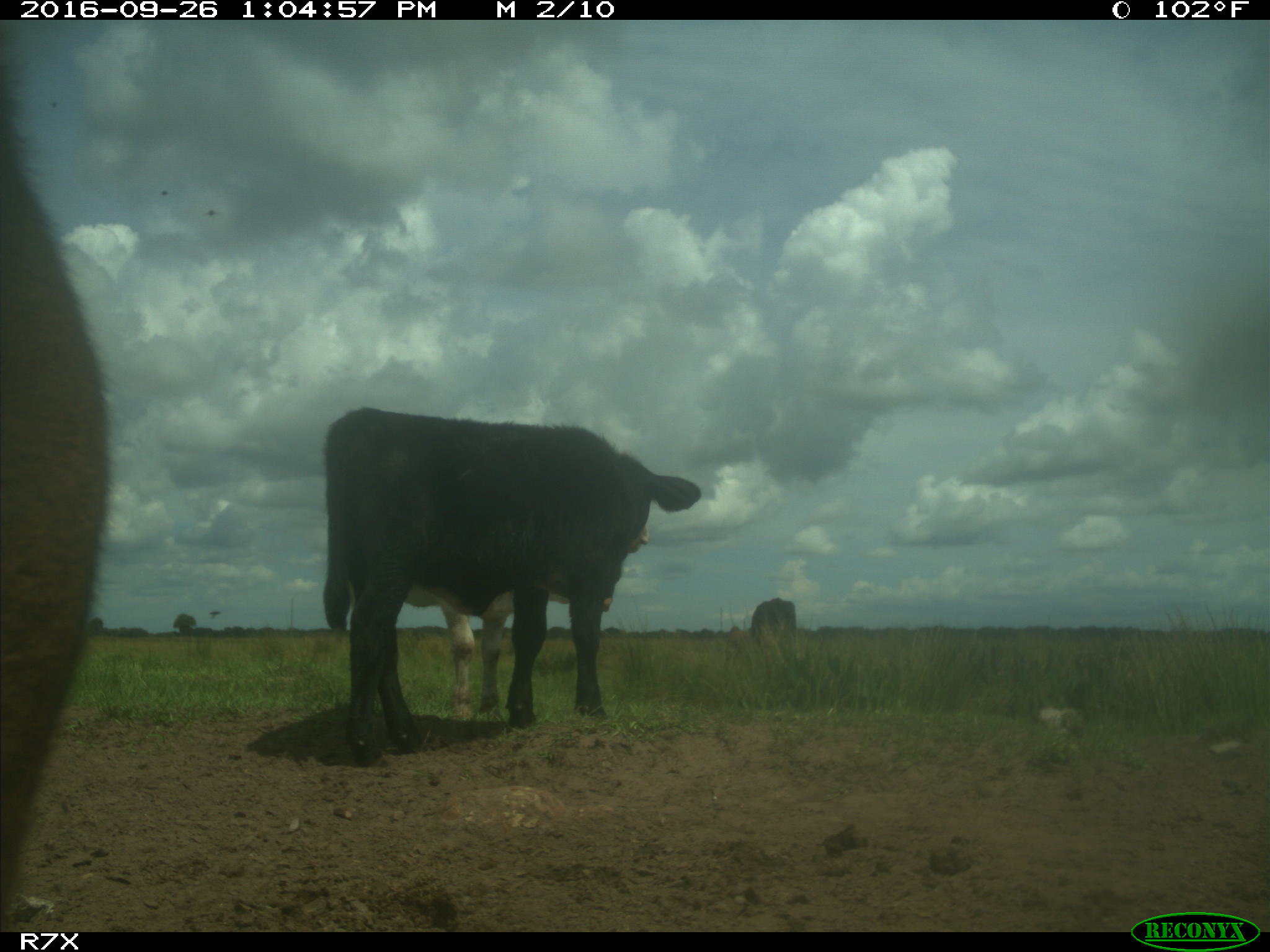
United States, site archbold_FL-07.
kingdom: Animalia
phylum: Chordata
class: Mammalia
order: Artiodactyla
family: Bovidae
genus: Bos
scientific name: Bos taurus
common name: domestic cow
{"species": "Bos taurus (domestic cow)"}